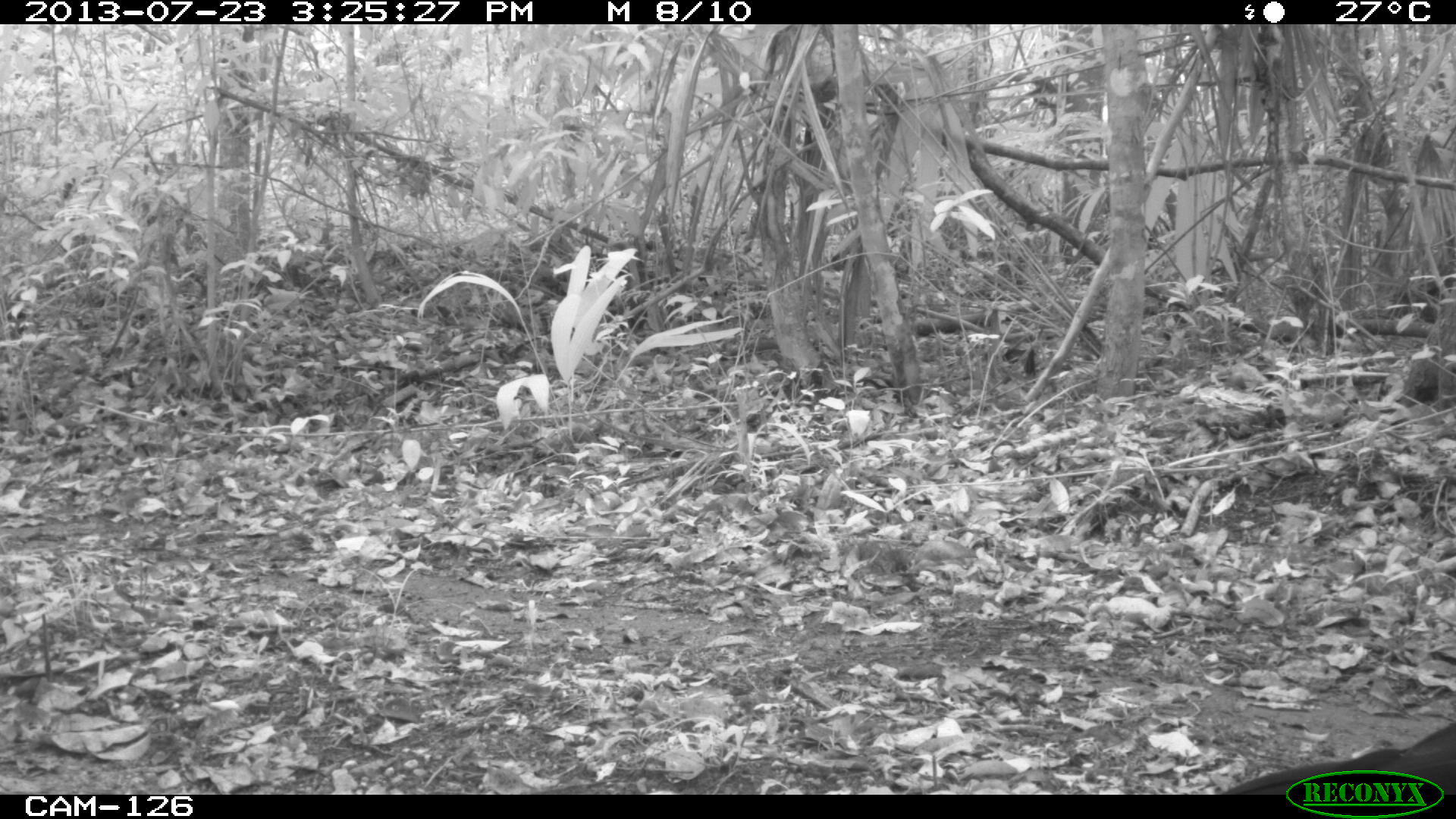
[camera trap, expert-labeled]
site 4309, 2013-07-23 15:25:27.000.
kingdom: Animalia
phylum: Chordata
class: Aves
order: Galliformes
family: Cracidae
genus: Crax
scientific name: Crax rubra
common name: great curassow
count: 2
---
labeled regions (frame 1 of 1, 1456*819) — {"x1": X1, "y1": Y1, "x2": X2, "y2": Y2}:
crax rubra: {"x1": 1213, "y1": 719, "x2": 1455, "y2": 795}